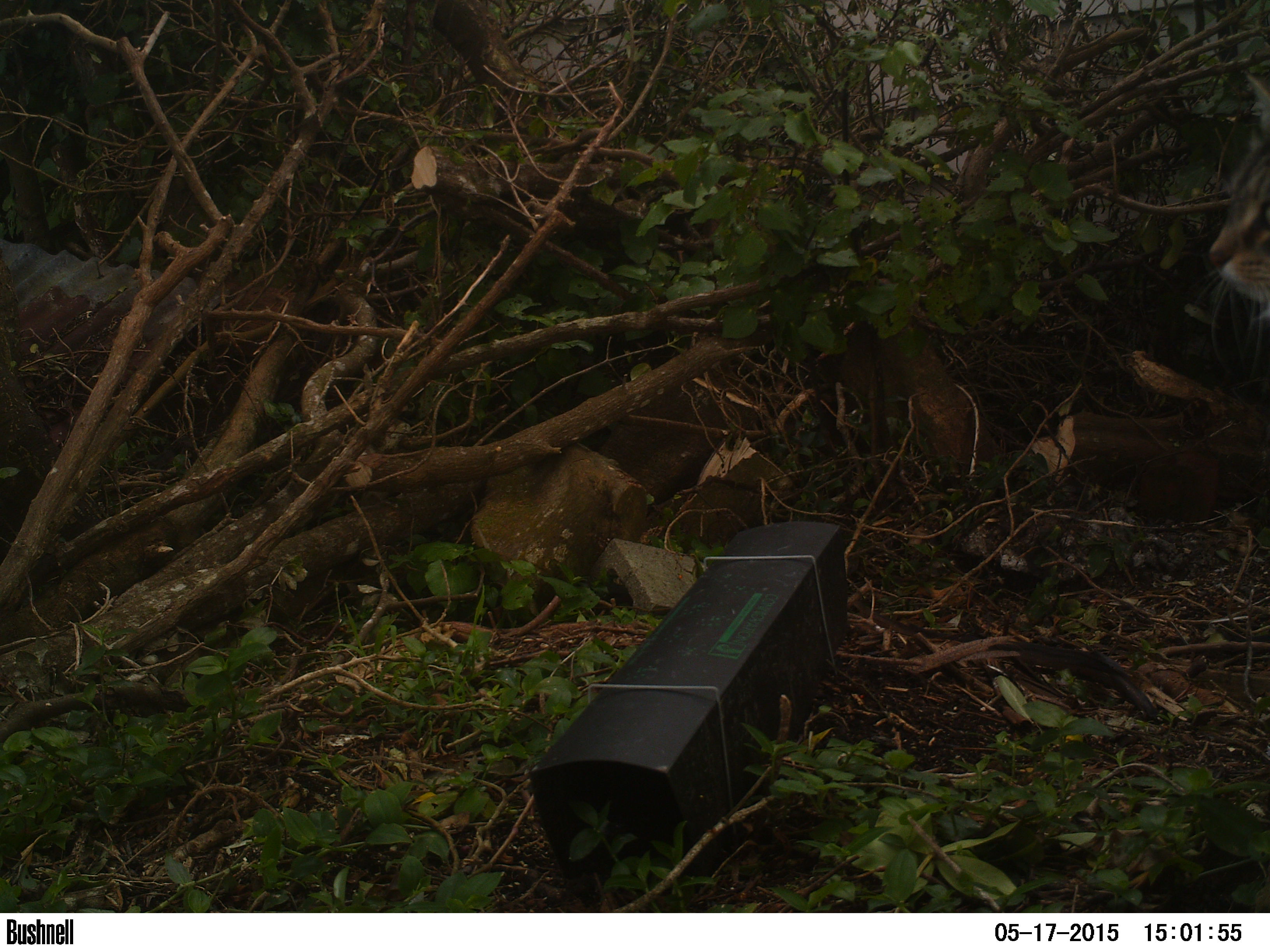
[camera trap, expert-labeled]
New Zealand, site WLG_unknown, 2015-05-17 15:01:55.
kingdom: Animalia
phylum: Chordata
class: Mammalia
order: Carnivora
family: Felidae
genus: Felis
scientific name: Felis catus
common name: domestic cat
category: cat